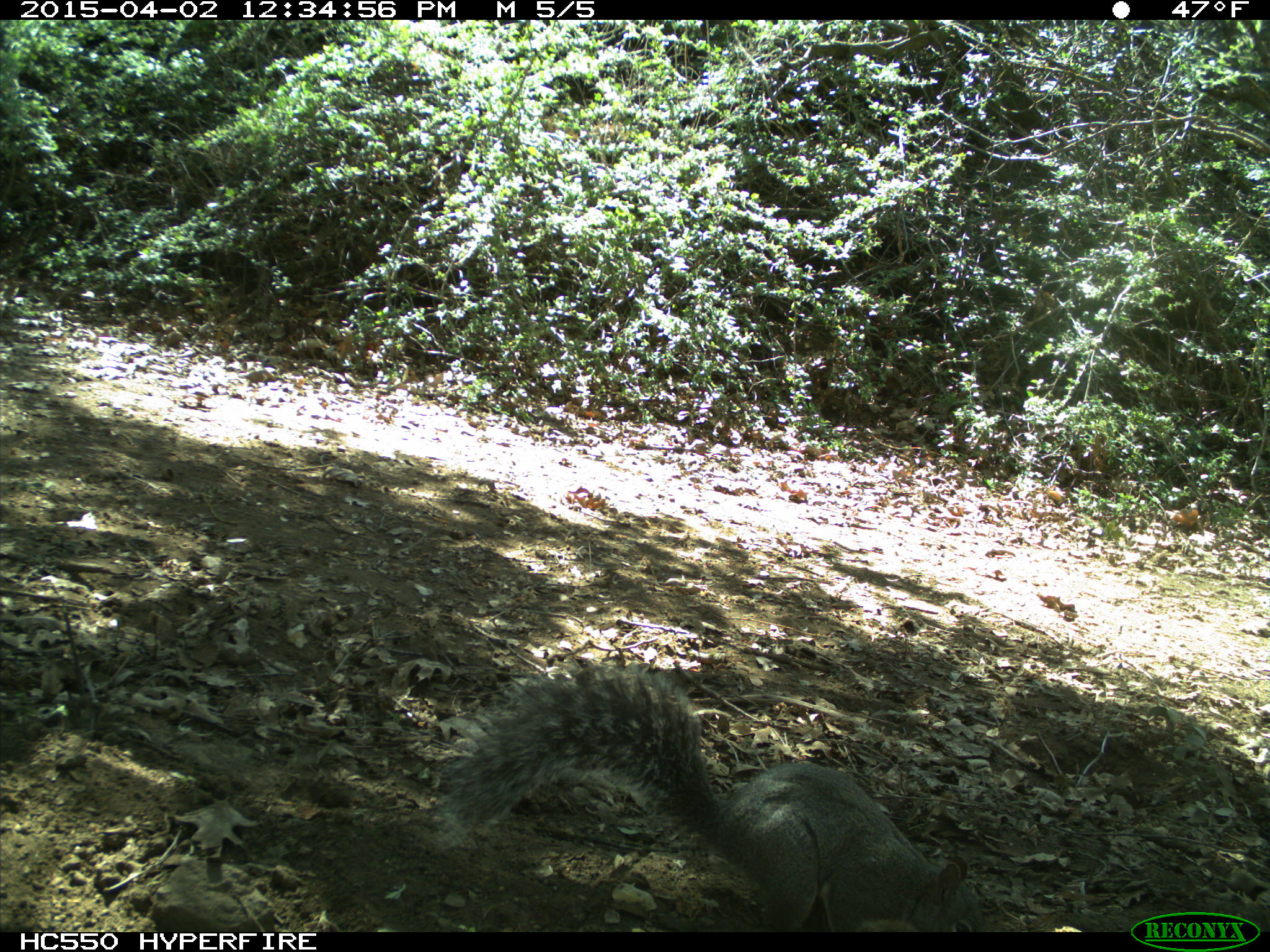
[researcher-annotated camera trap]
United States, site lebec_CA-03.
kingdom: Animalia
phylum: Chordata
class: Mammalia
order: Rodentia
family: Sciuridae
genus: Sciurus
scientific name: Sciurus carolinensis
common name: eastern gray squirrel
Sciurus carolinensis (eastern gray squirrel).